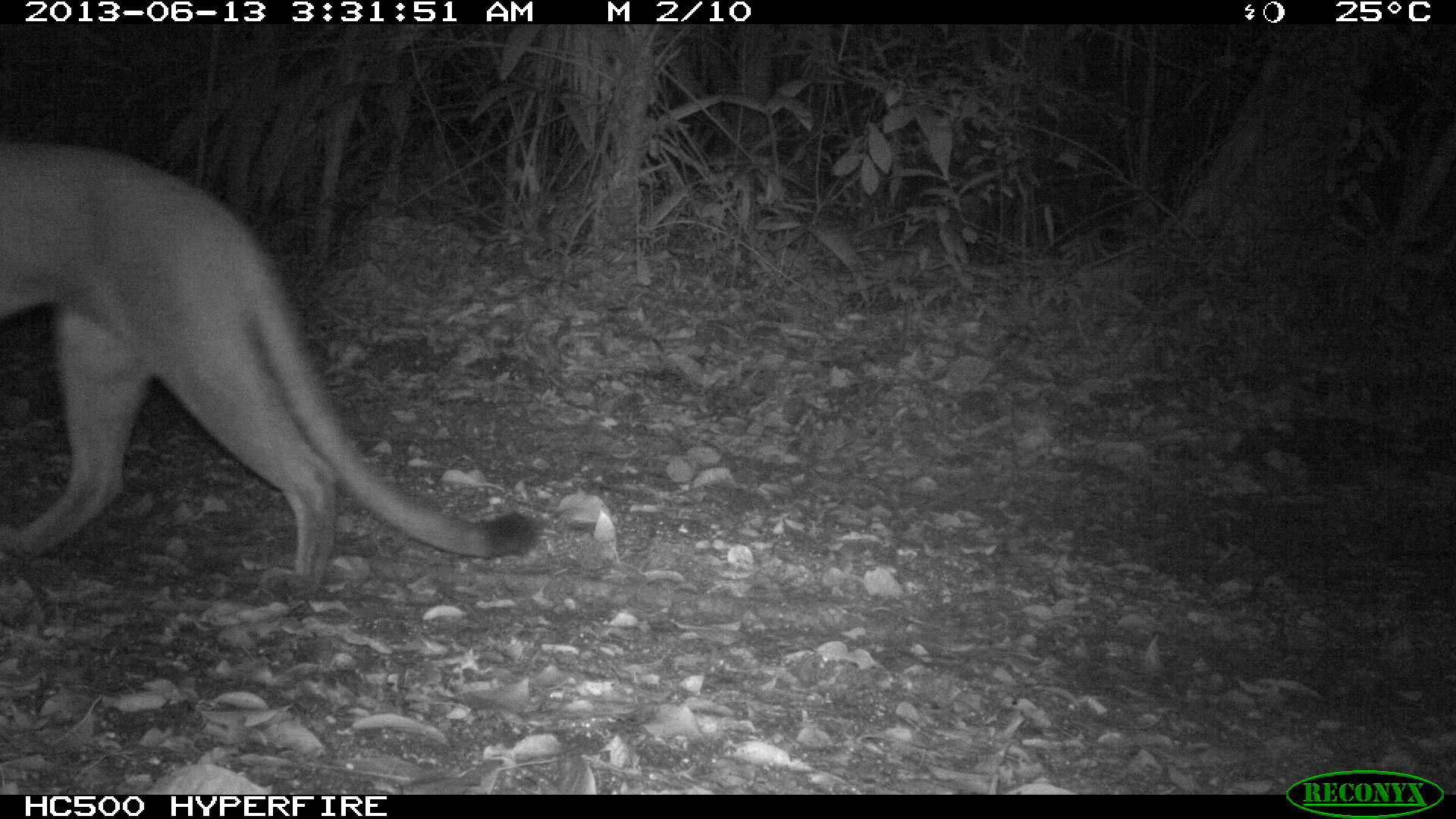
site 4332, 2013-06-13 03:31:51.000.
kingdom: Animalia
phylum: Chordata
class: Mammalia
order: Carnivora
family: Felidae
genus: Puma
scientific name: Puma concolor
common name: mountain lion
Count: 1.